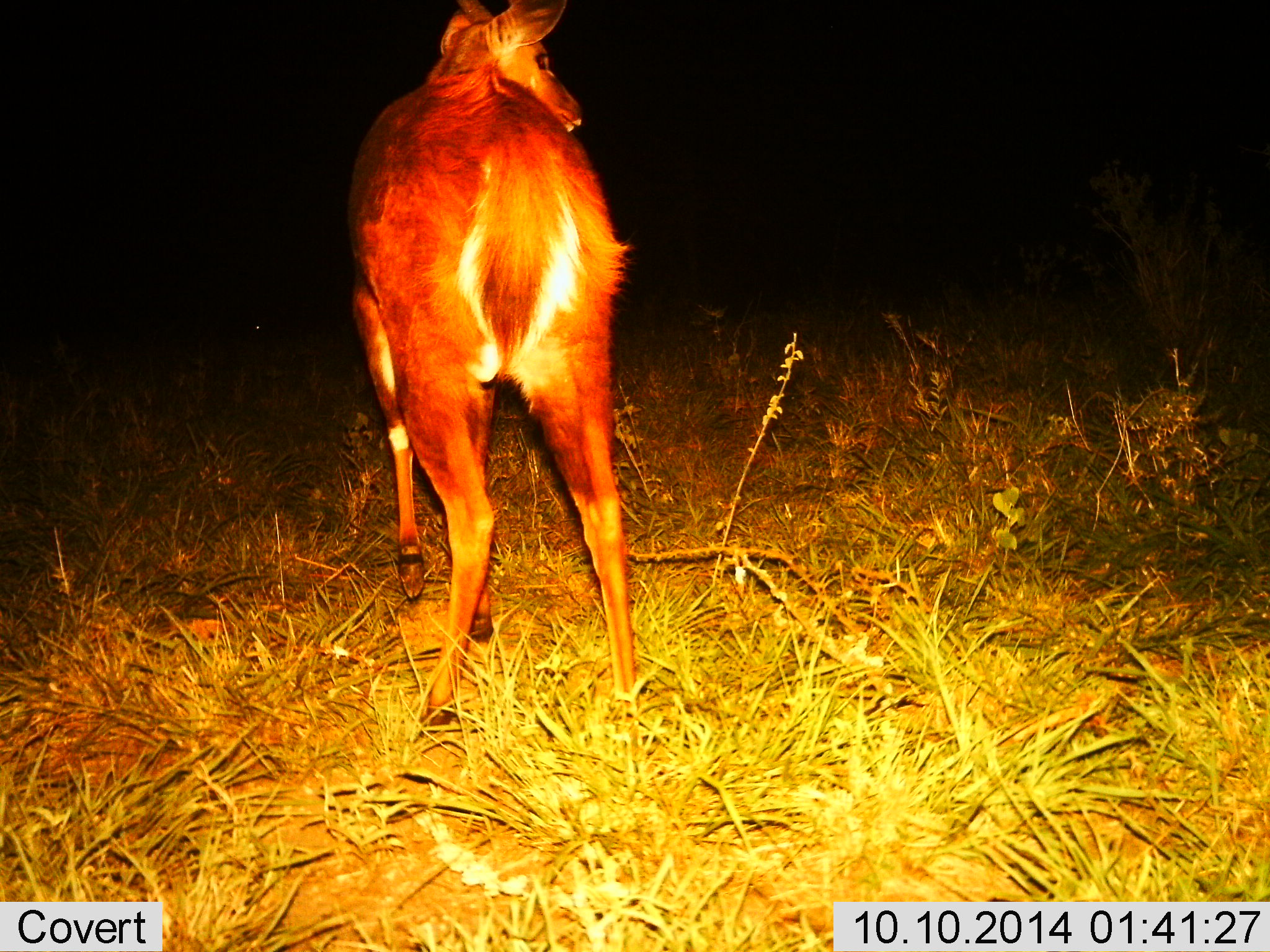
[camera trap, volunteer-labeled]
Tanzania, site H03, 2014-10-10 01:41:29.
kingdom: Animalia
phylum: Chordata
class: Mammalia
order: Artiodactyla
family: Bovidae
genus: Tragelaphus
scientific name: Tragelaphus scriptus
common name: bushbuck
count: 1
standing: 100%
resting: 0%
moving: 0%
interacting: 0%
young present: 0%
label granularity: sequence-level